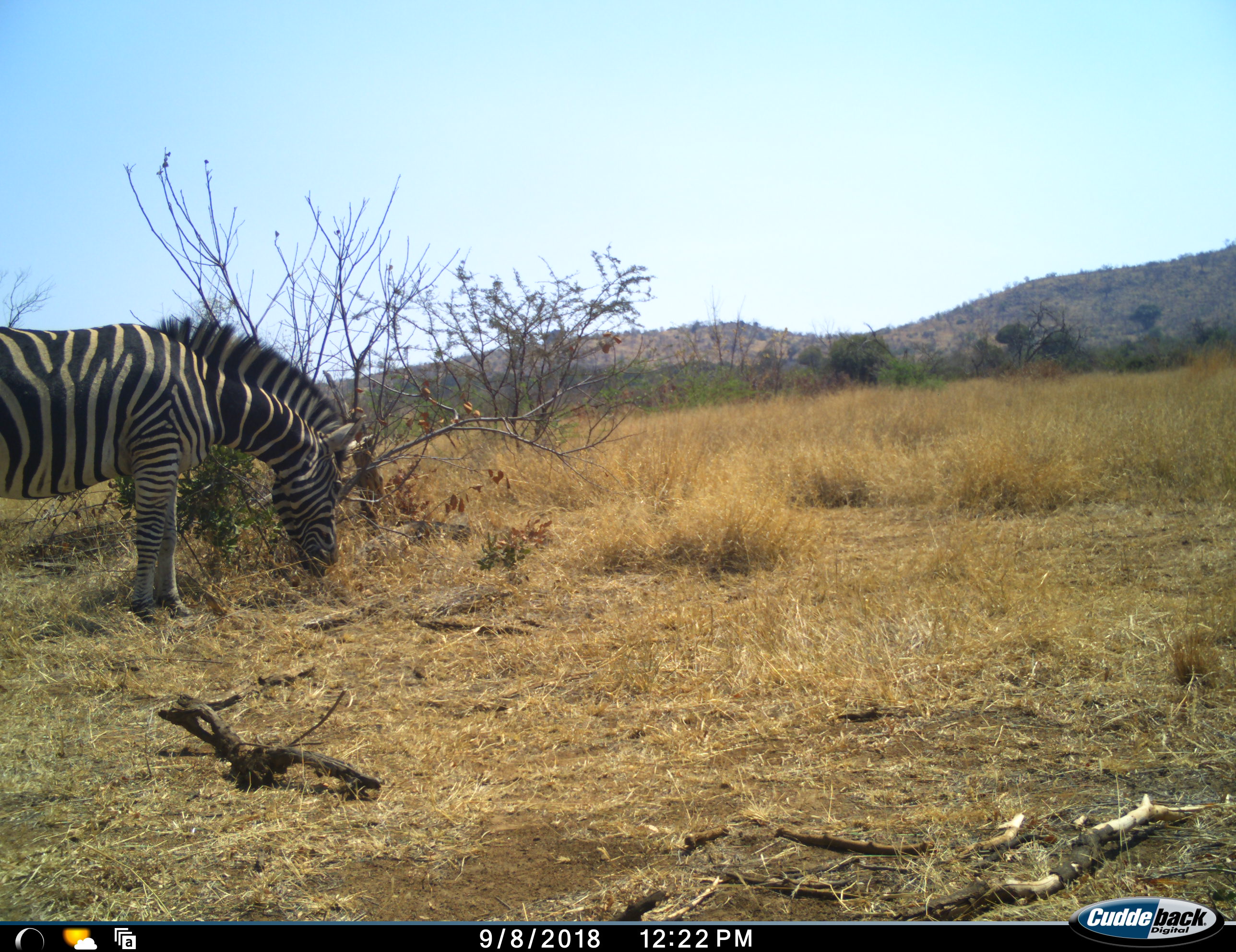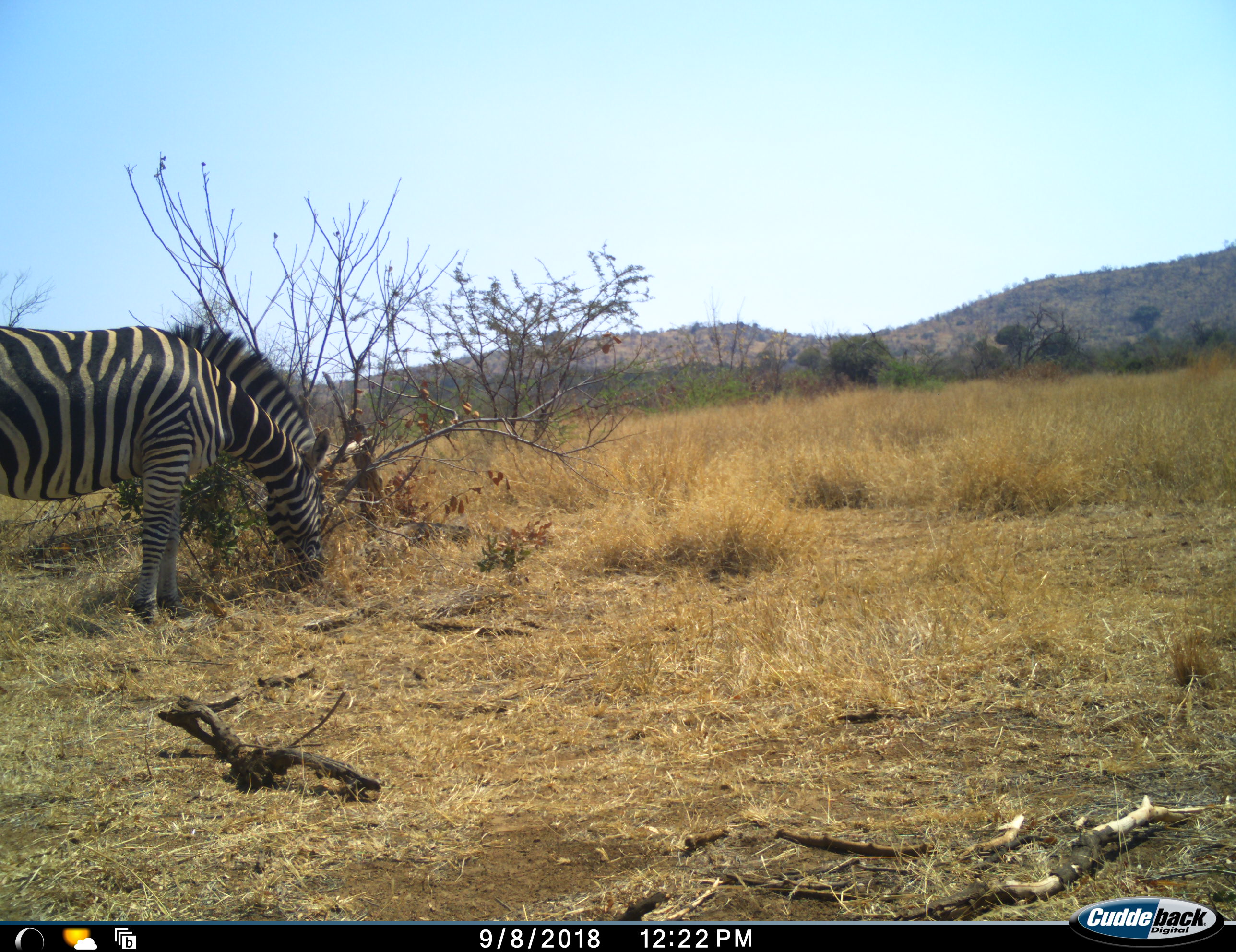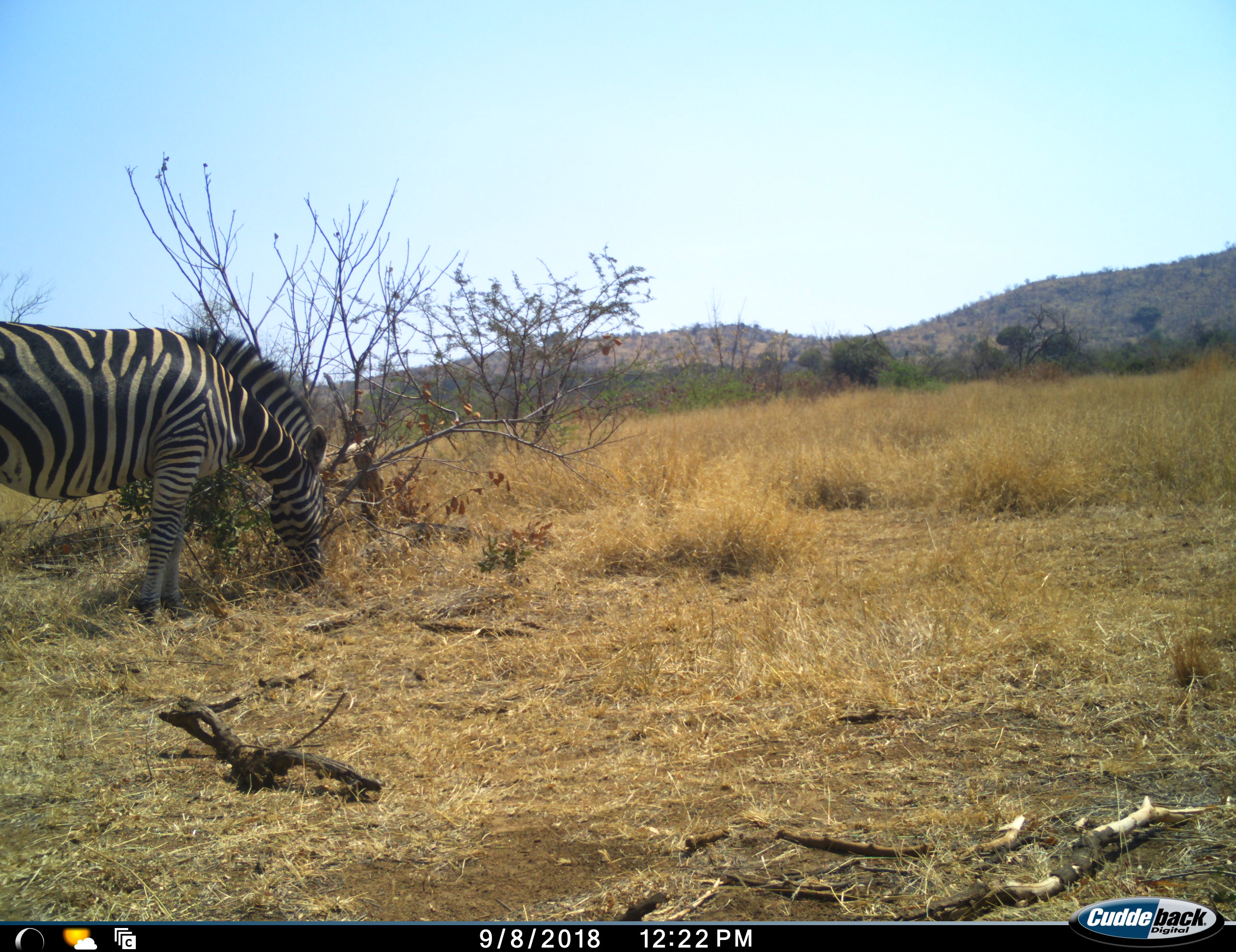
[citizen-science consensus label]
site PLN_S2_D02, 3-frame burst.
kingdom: Animalia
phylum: Chordata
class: Mammalia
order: Perissodactyla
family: Equidae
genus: Equus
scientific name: Equus quagga burchellii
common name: burchell's zebra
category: zebraburchells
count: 1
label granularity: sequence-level